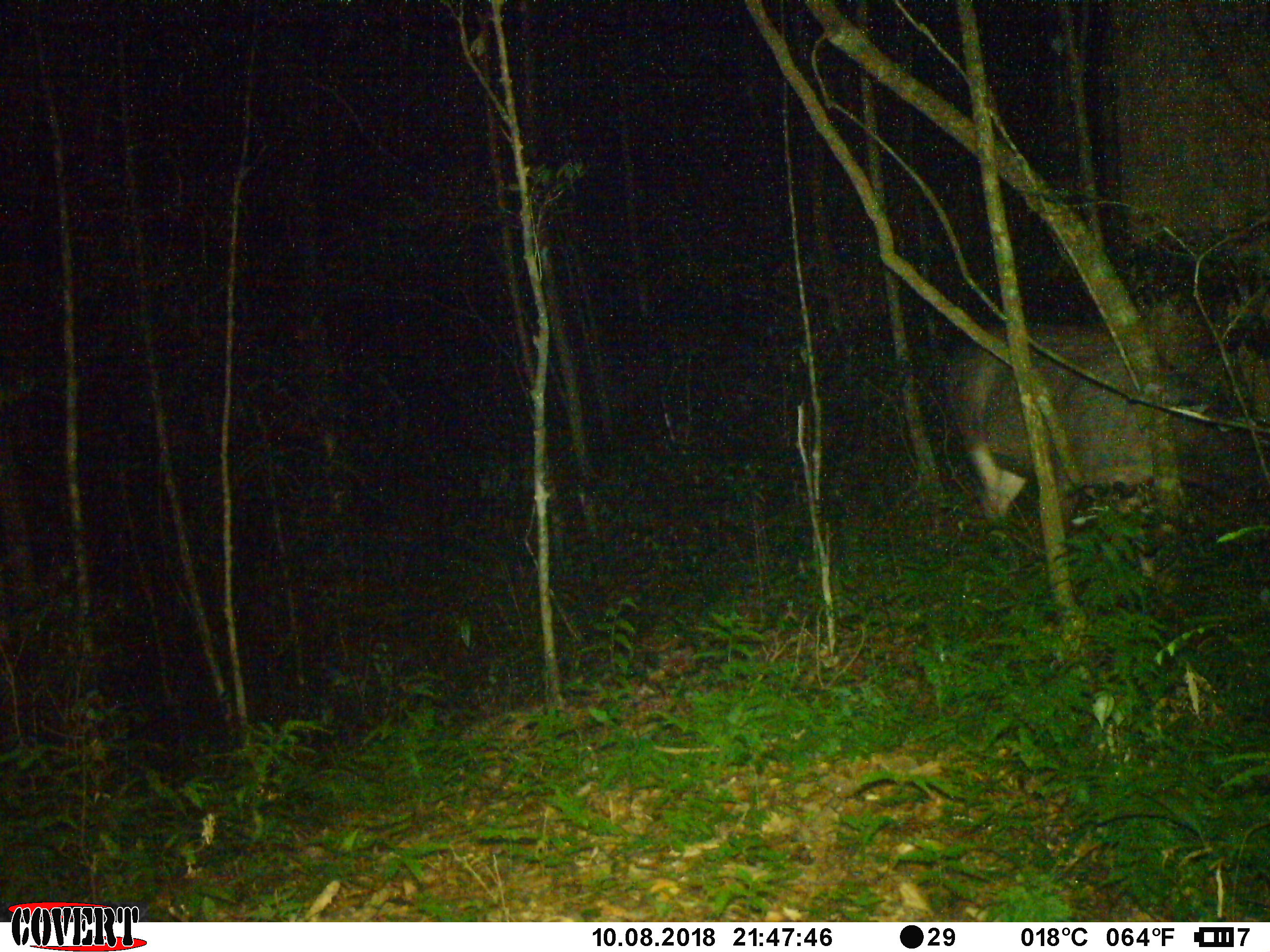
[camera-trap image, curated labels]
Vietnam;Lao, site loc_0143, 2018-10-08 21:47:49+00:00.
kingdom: Animalia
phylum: Chordata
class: Mammalia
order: Artiodactyla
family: Cervidae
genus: Rusa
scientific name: Rusa unicolor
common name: sambar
Sambar (Rusa unicolor). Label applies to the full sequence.